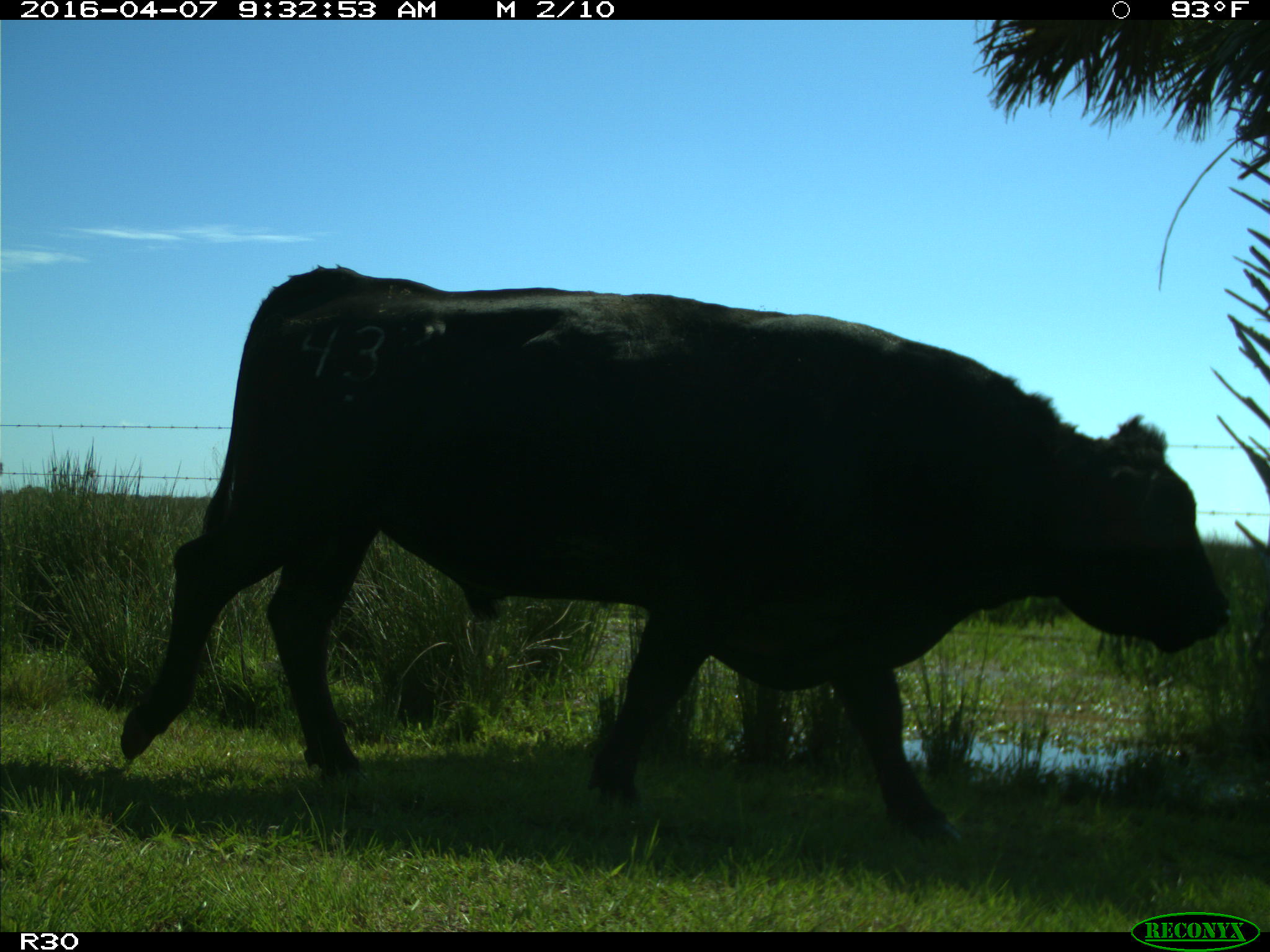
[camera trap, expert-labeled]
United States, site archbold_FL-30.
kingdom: Animalia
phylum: Chordata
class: Mammalia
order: Artiodactyla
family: Bovidae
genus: Bos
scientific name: Bos taurus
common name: domestic cow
Bos taurus (domestic cow).